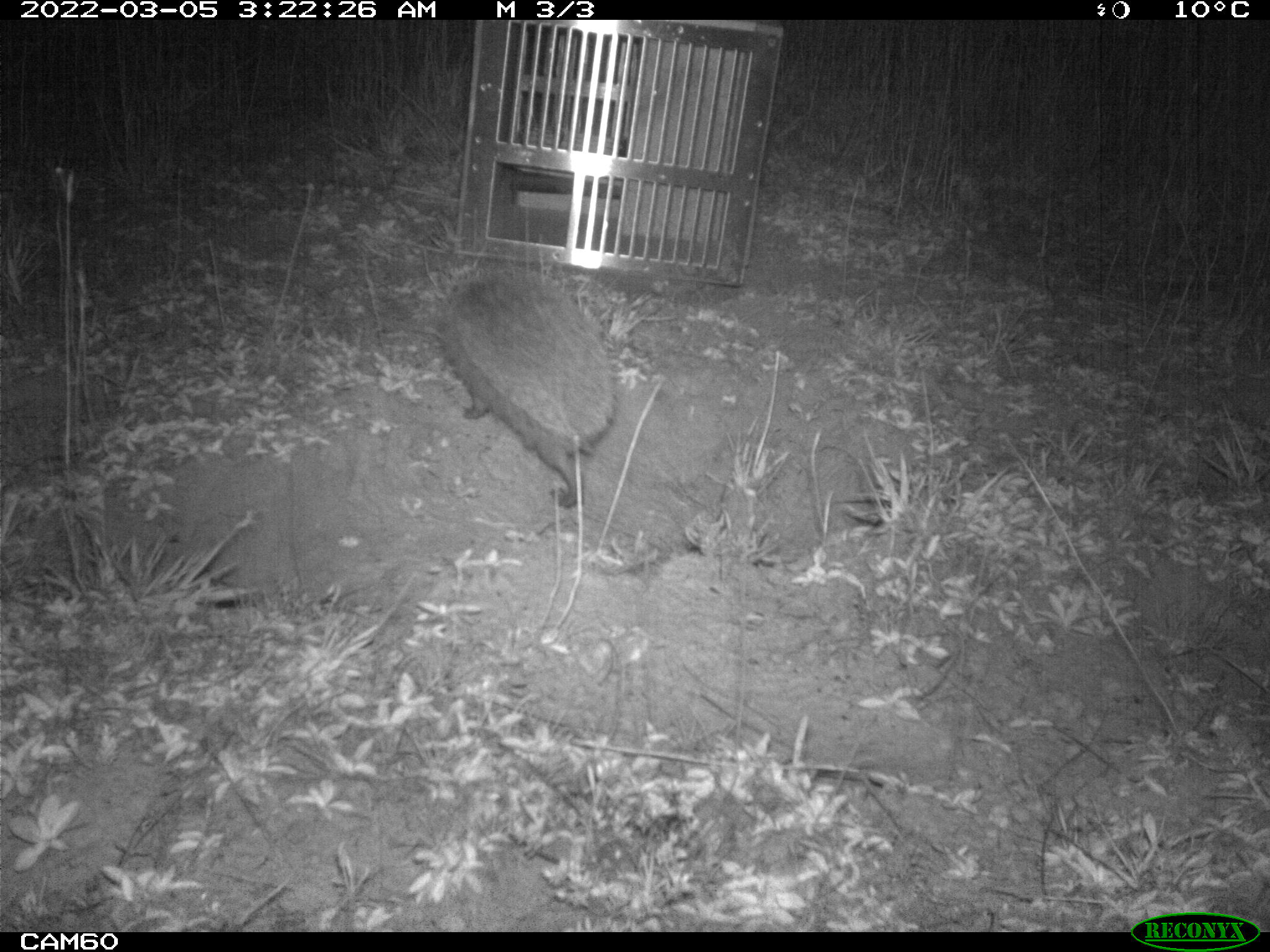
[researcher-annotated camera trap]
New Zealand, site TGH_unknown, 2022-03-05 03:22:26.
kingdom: Animalia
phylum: Chordata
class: Mammalia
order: Eulipotyphla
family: Erinaceidae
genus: Erinaceus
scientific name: Erinaceus europaeus europaeus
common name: european hedgehog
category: hedgehog